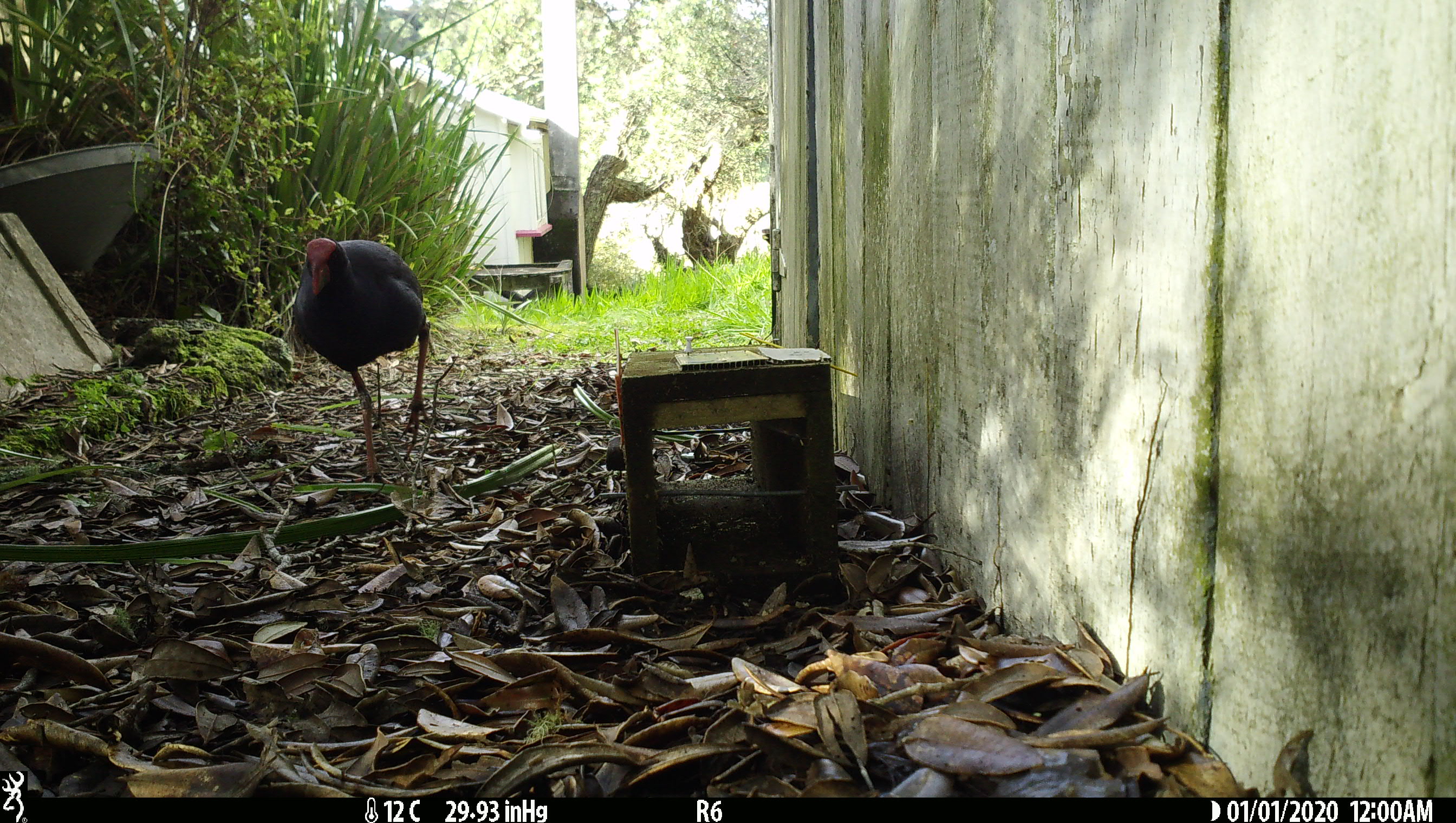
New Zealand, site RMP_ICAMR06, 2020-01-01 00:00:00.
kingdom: Animalia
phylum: Chordata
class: Aves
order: Gruiformes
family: Rallidae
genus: Porphyrio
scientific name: Porphyrio melanotus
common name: australasian swamphen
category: pukeko